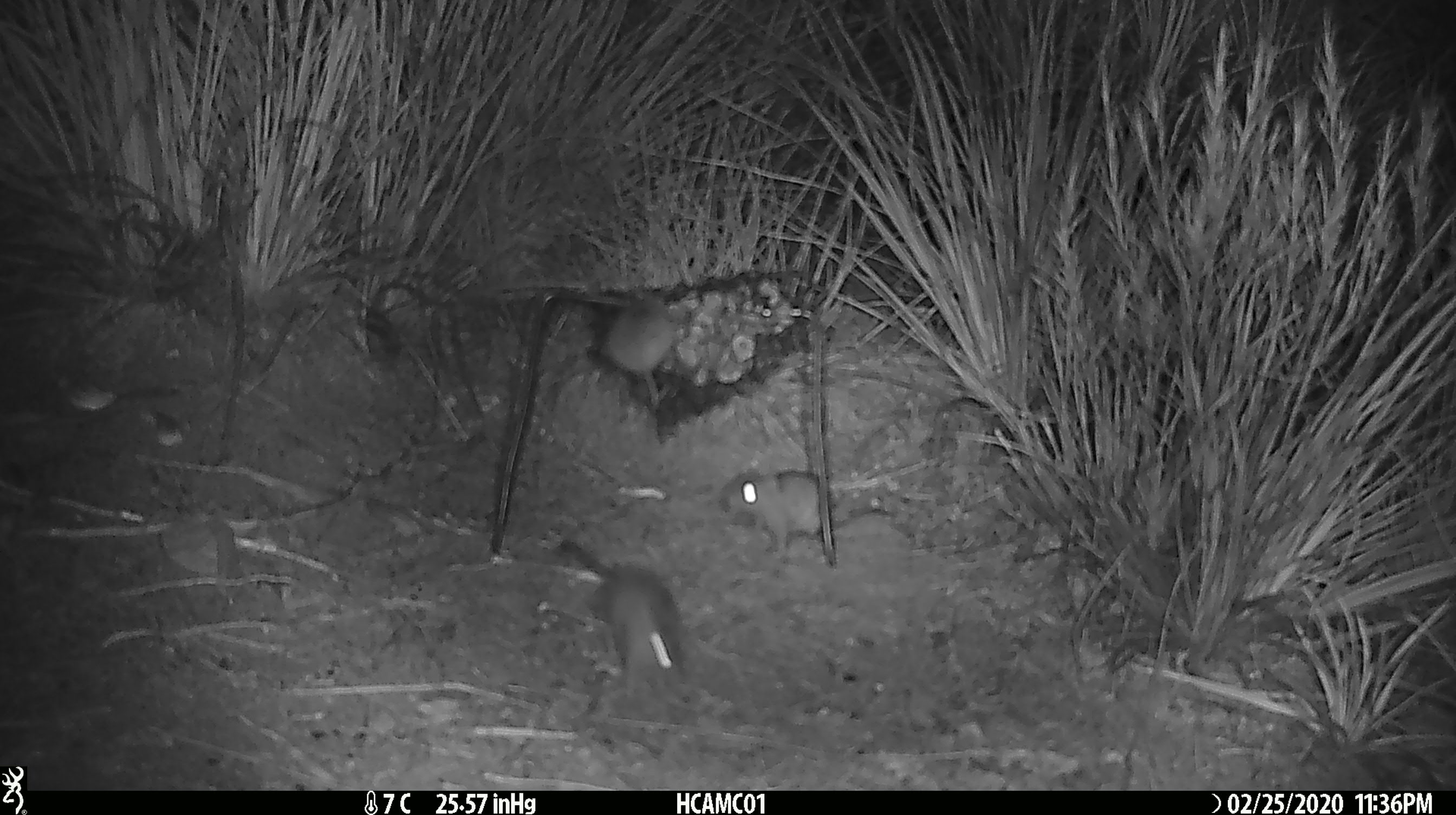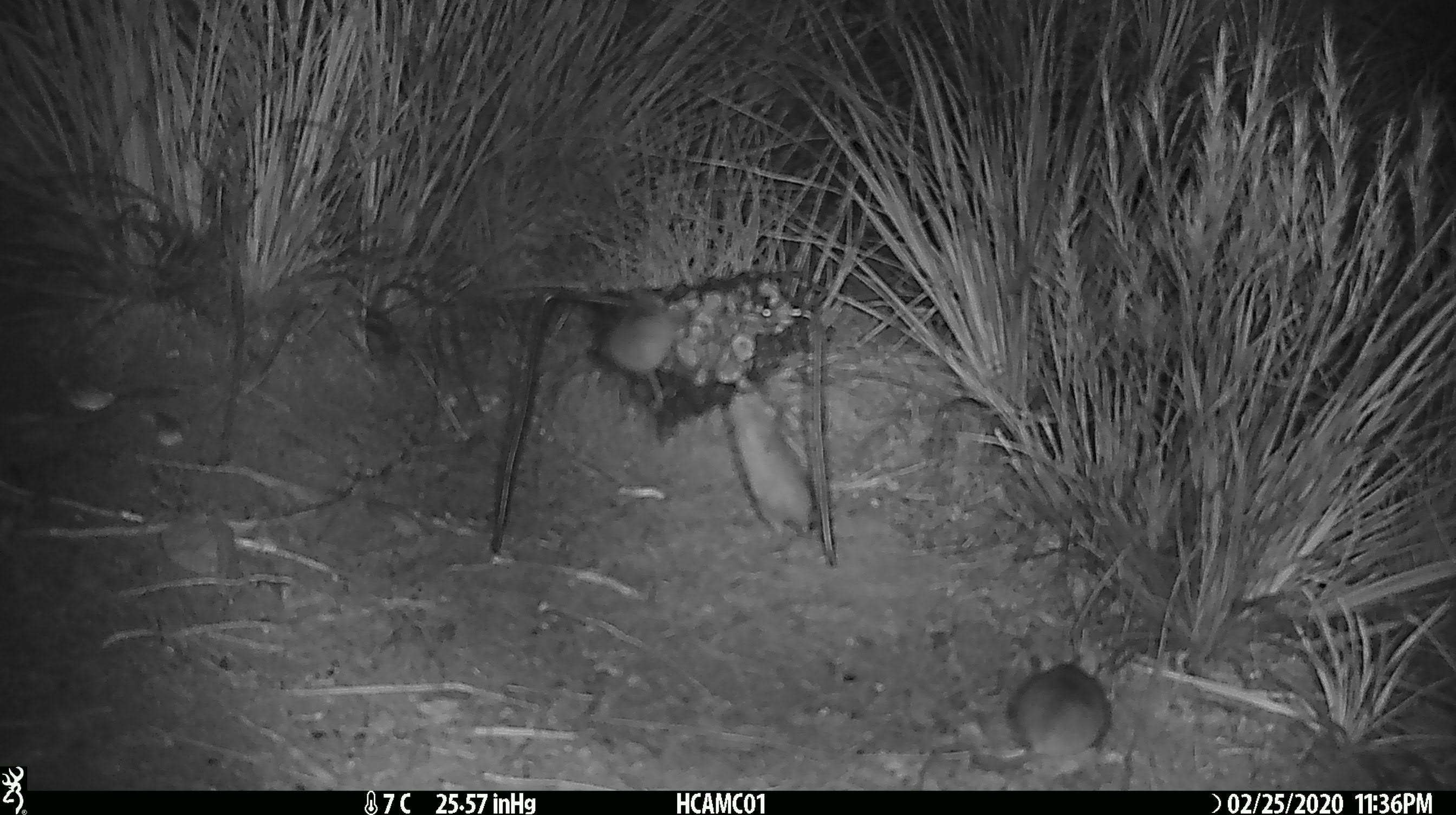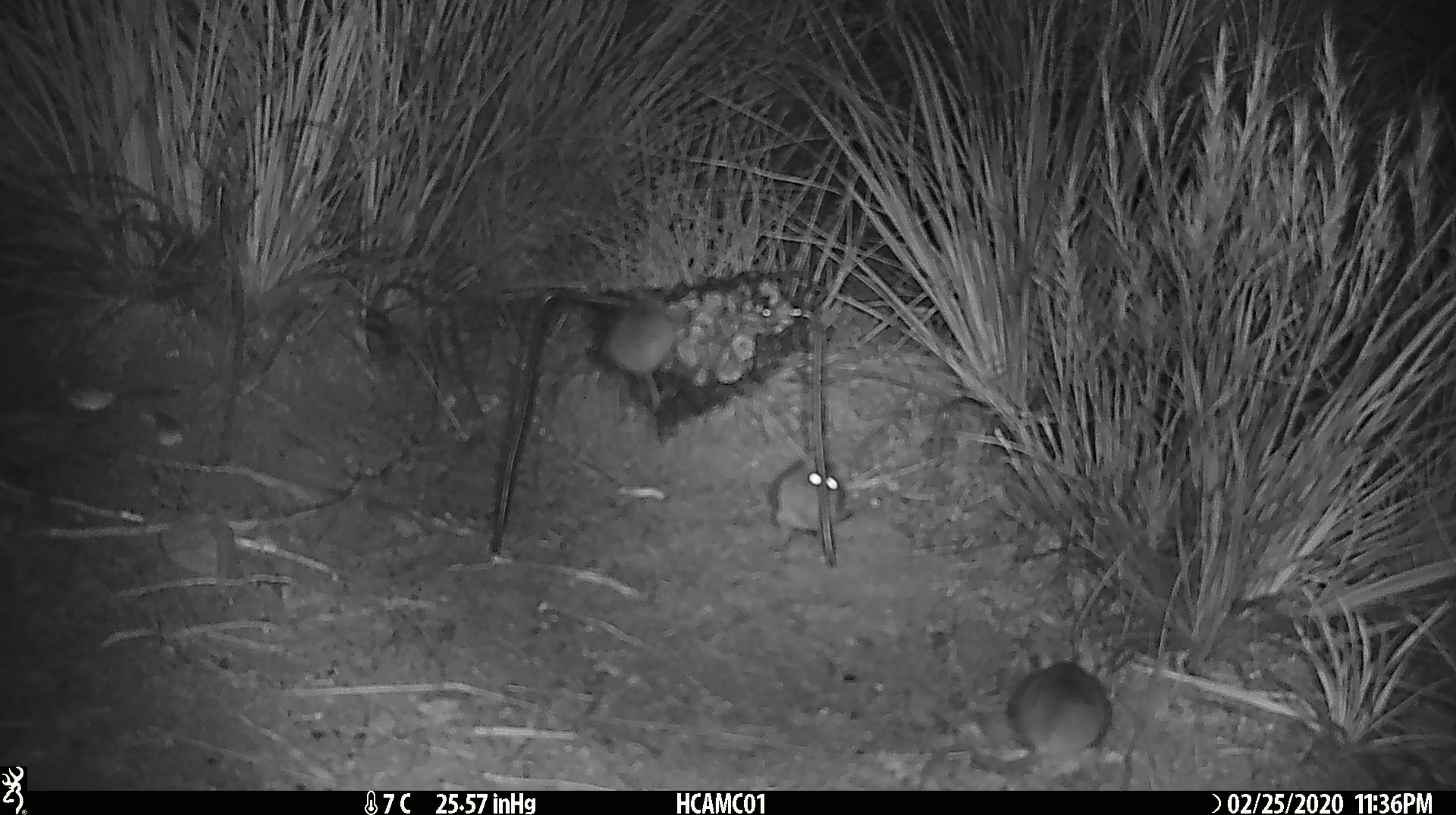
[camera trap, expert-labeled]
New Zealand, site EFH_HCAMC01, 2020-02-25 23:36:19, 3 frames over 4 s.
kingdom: Animalia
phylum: Chordata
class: Mammalia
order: Rodentia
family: Muridae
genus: Mus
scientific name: Mus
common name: mouse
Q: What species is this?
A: Mouse (Mus).